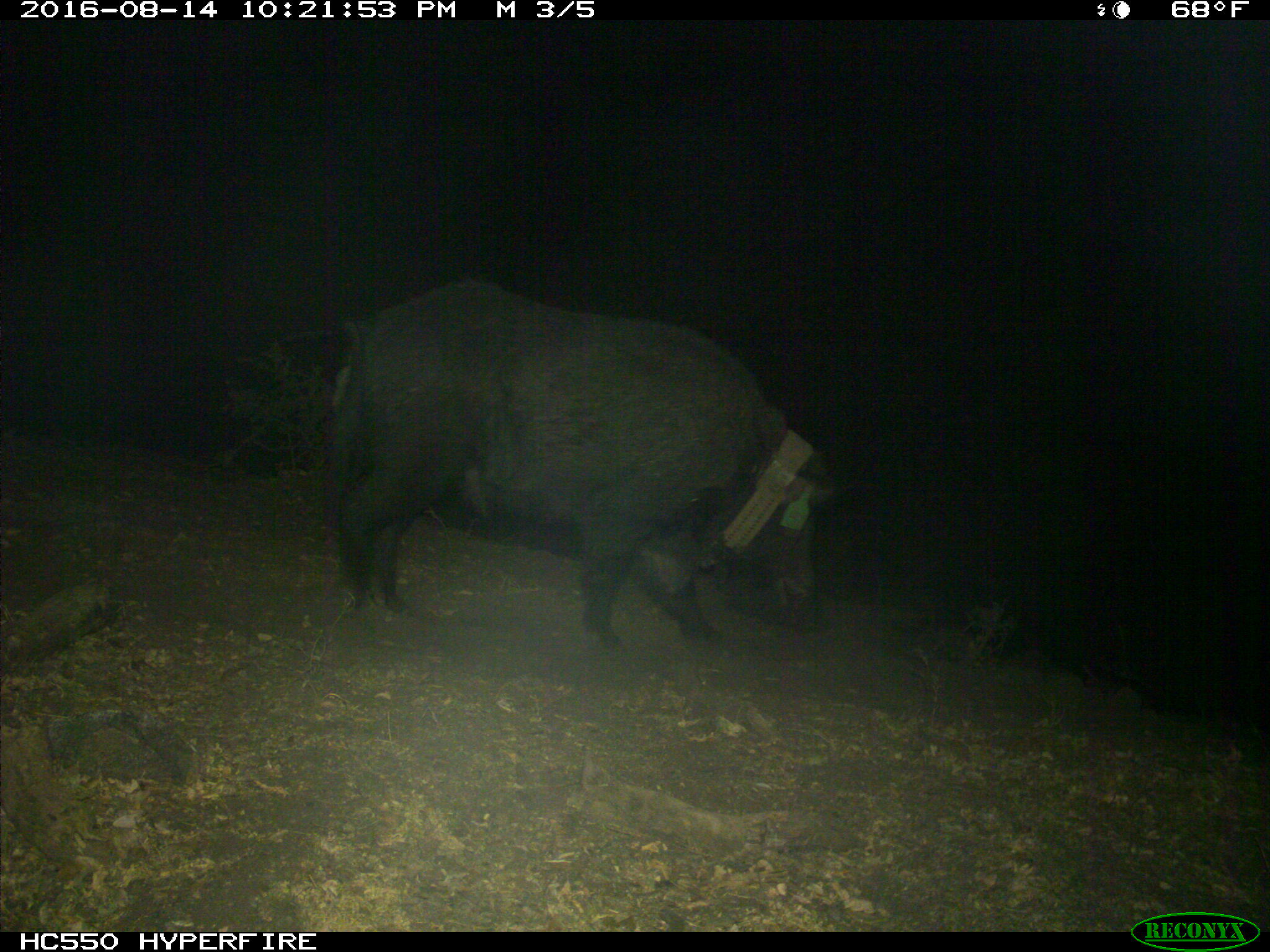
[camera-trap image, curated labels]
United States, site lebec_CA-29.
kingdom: Animalia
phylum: Chordata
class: Mammalia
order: Artiodactyla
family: Suidae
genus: Sus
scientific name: Sus scrofa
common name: wild boar